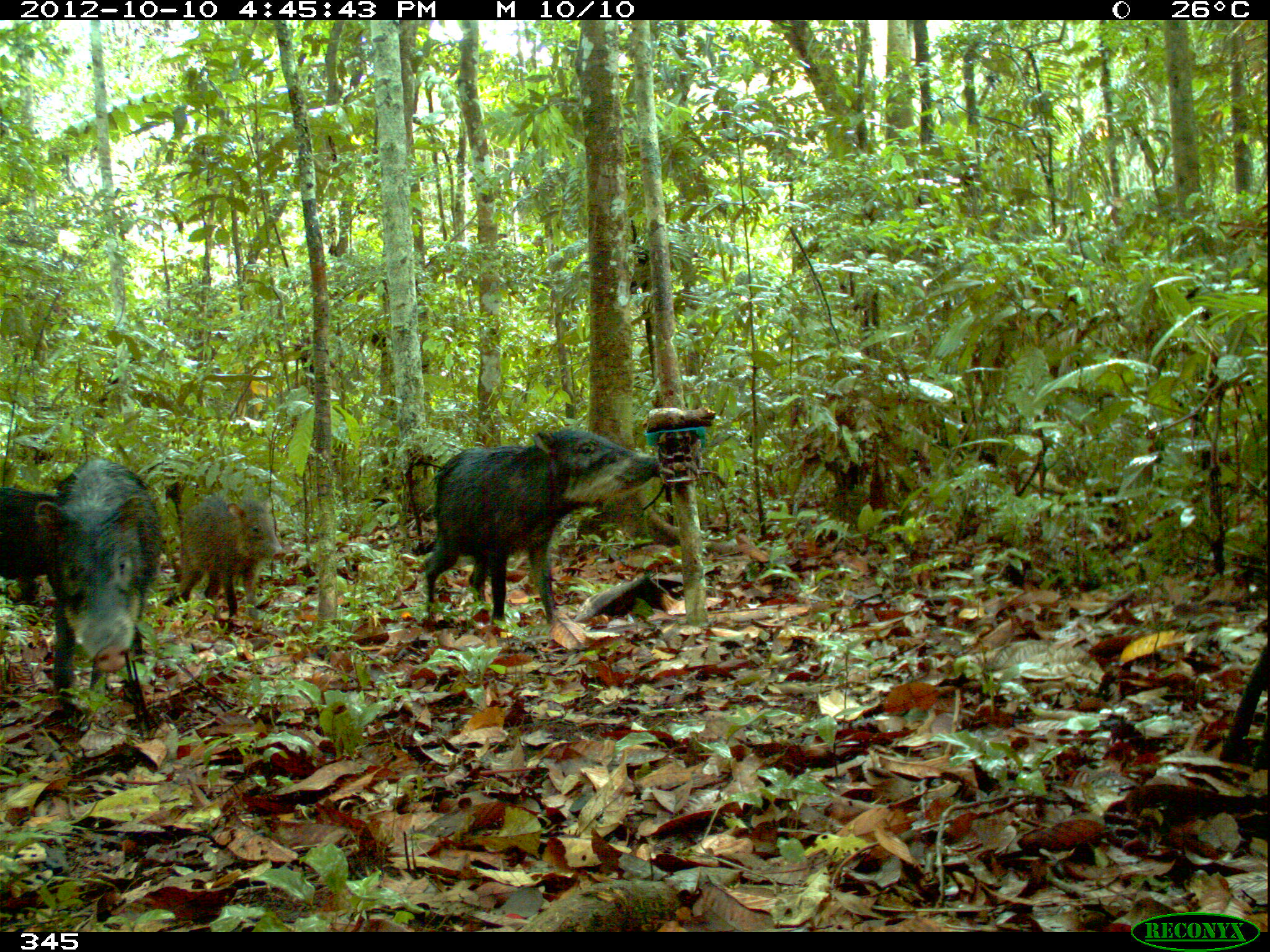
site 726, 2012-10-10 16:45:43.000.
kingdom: Animalia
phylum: Chordata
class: Mammalia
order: Artiodactyla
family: Tayassuidae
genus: Tayassu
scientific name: Tayassu pecari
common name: white-lipped peccary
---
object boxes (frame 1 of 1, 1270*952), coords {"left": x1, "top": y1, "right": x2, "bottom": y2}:
tayassu pecari: {"left": 422, "top": 429, "right": 660, "bottom": 633}; {"left": 34, "top": 456, "right": 162, "bottom": 706}; {"left": 177, "top": 495, "right": 288, "bottom": 630}; {"left": 0, "top": 488, "right": 71, "bottom": 625}